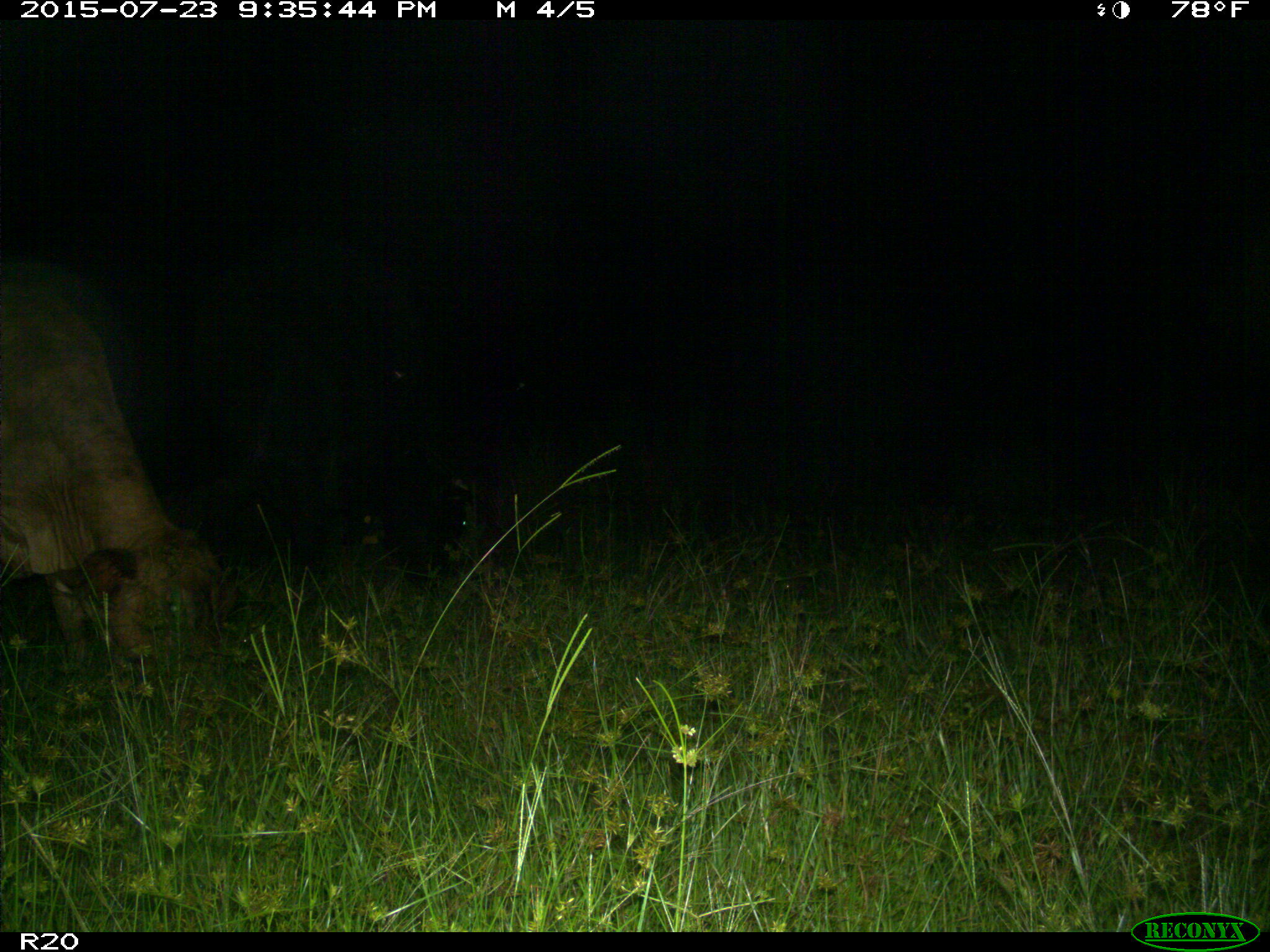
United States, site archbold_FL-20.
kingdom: Animalia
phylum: Chordata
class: Mammalia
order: Artiodactyla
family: Bovidae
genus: Bos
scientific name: Bos taurus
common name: domestic cow